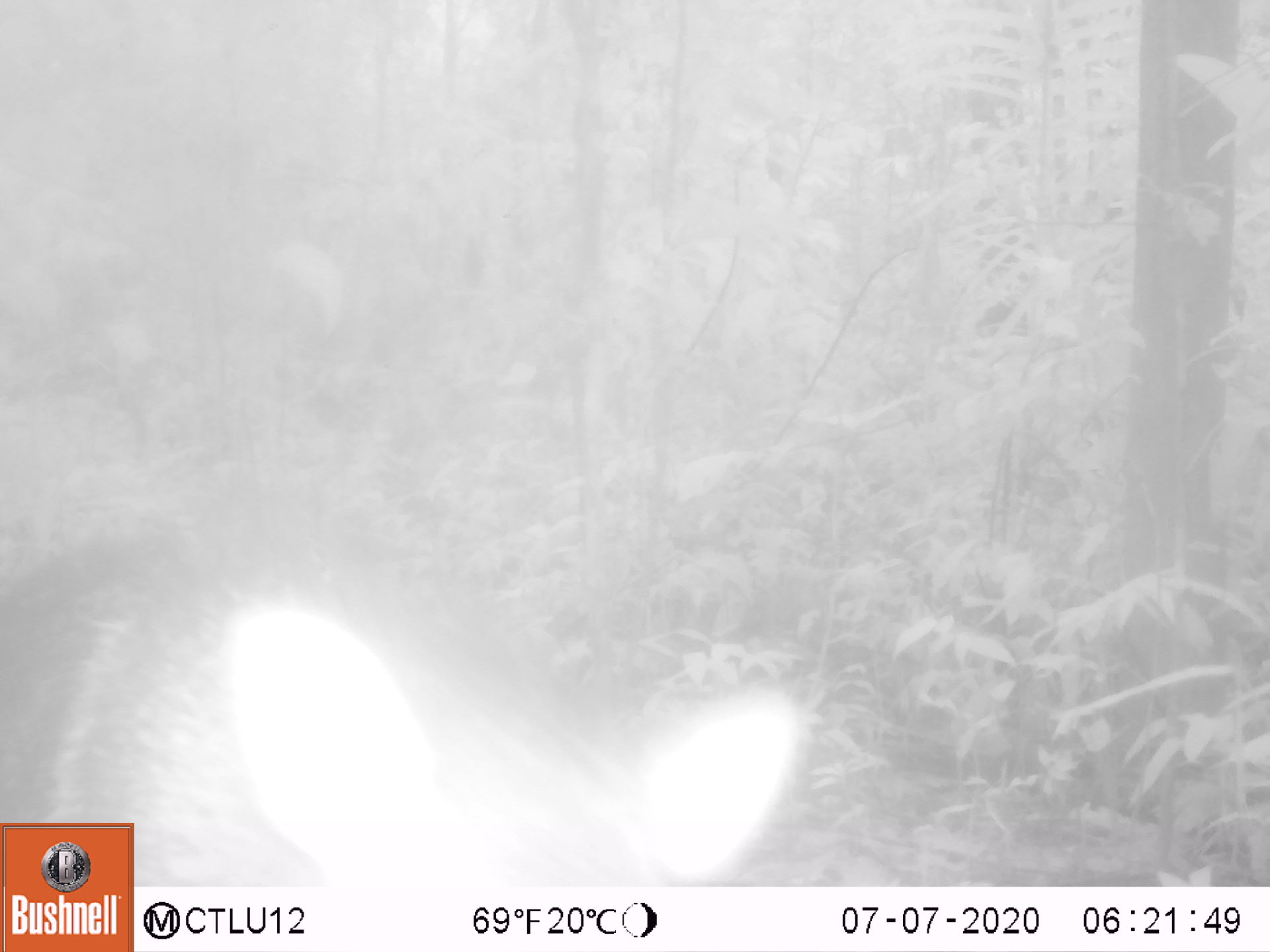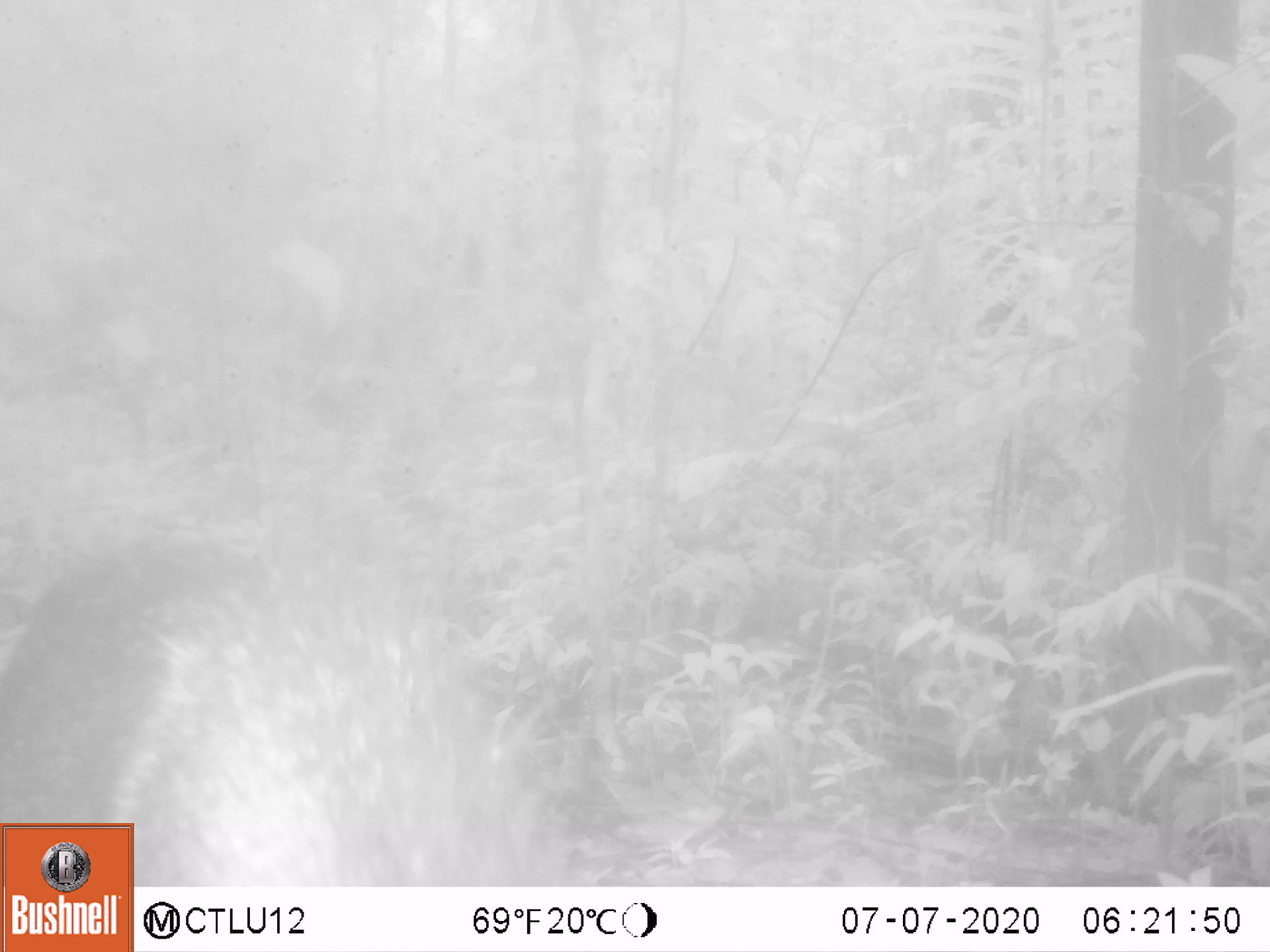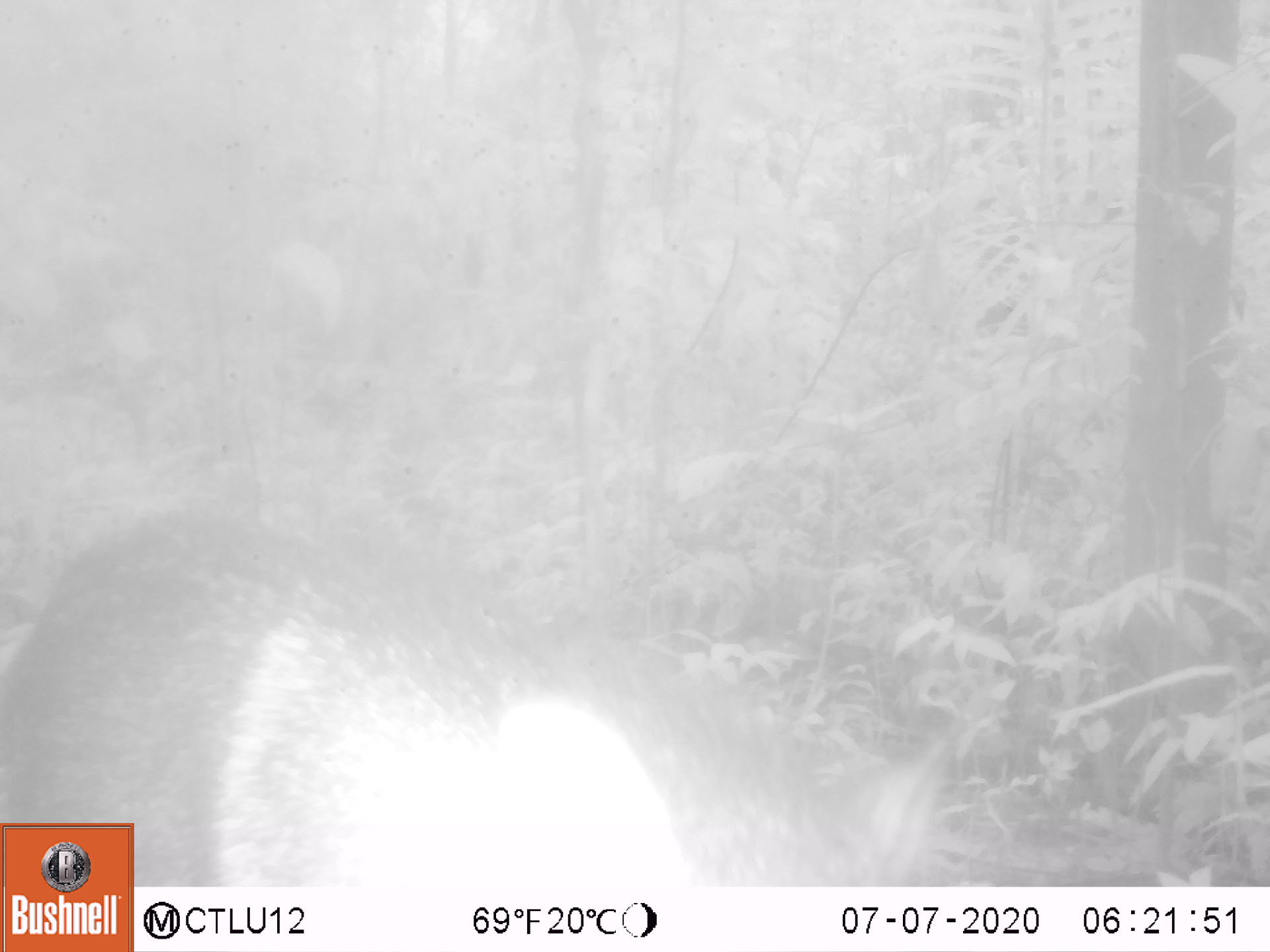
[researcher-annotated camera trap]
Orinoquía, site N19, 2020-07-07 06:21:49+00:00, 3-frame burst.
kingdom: Animalia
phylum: Chordata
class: Mammalia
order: Artiodactyla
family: Tayassuidae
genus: Pecari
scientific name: Pecari tajacu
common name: collared peccary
Collared peccary (Pecari tajacu).